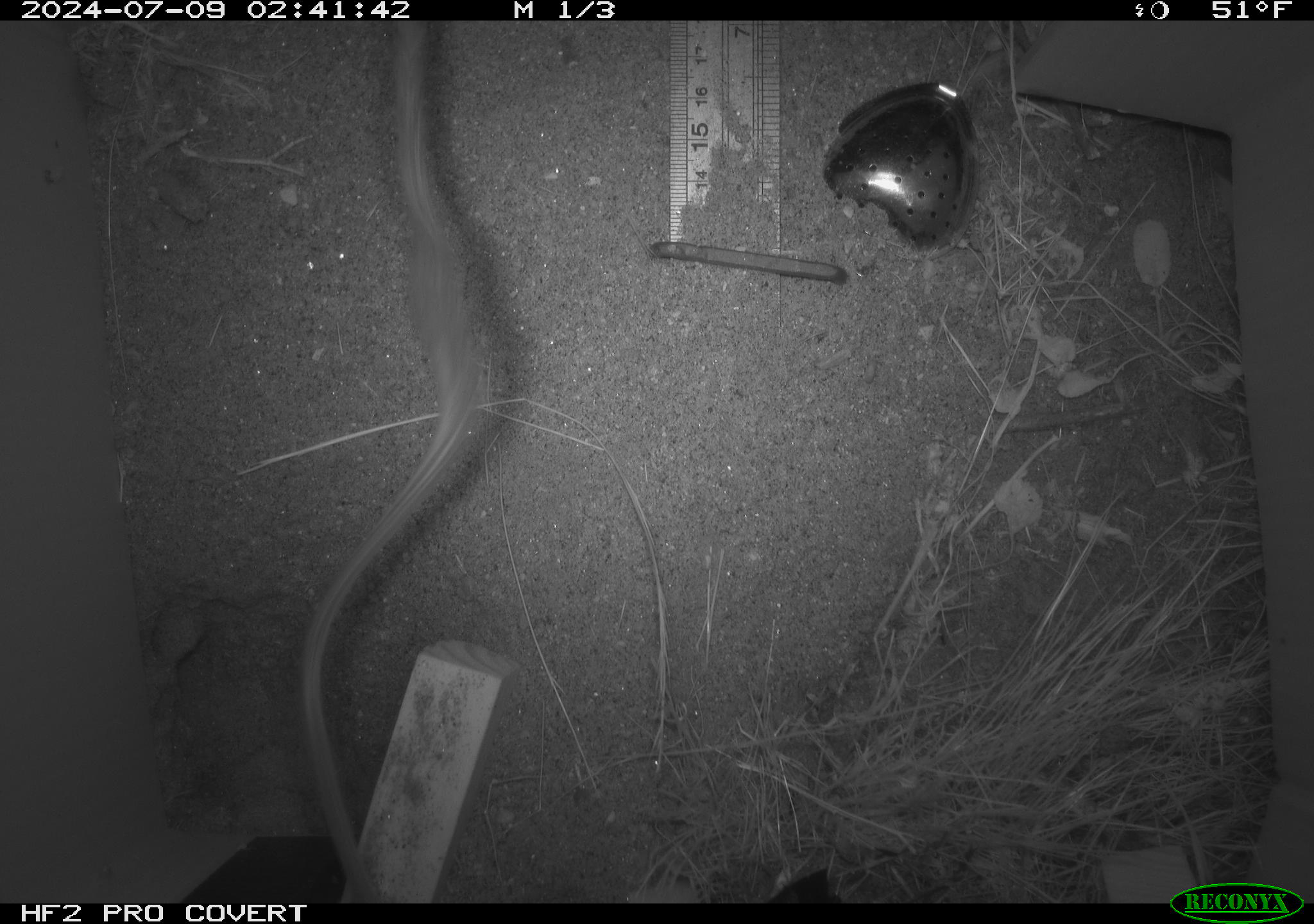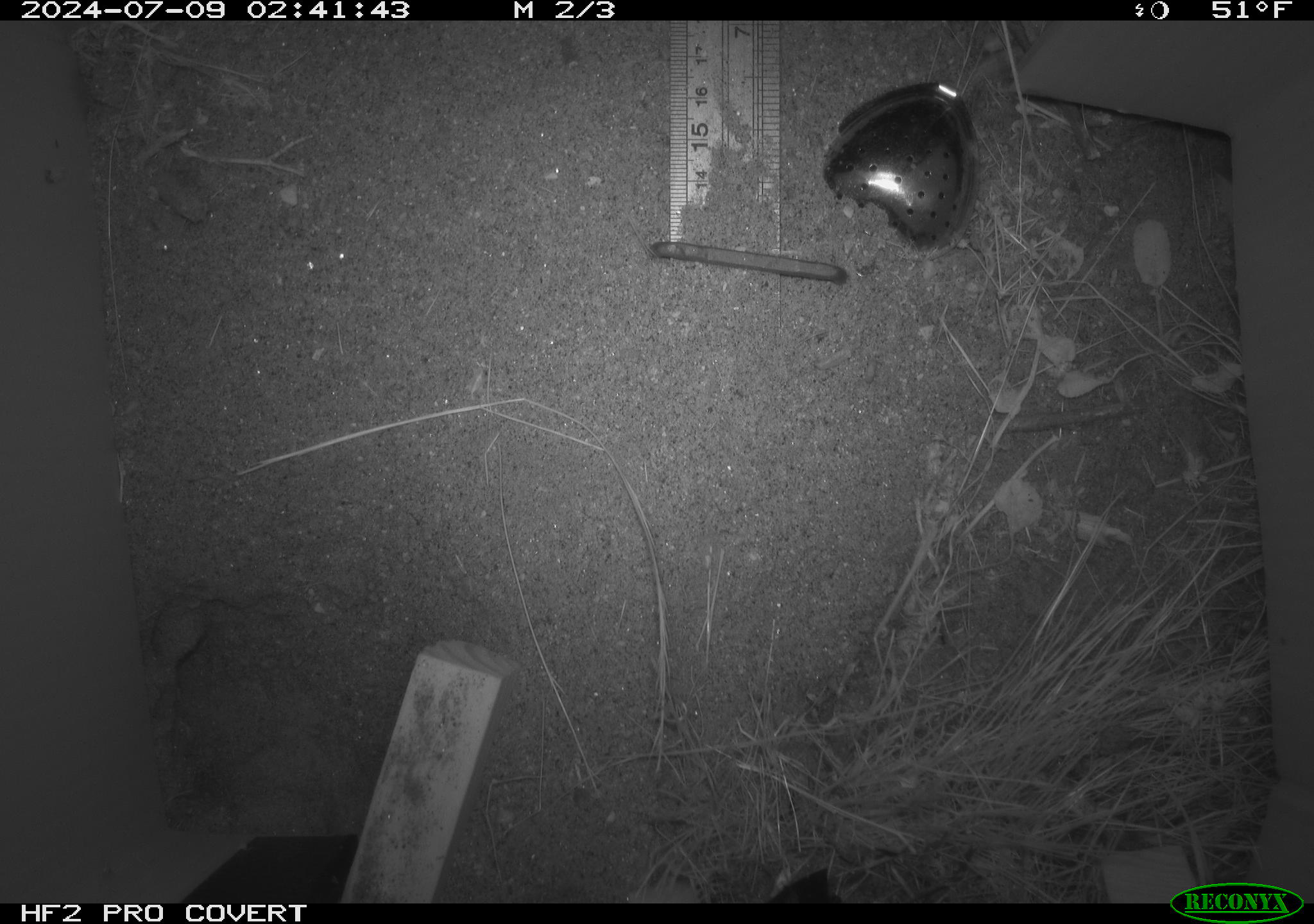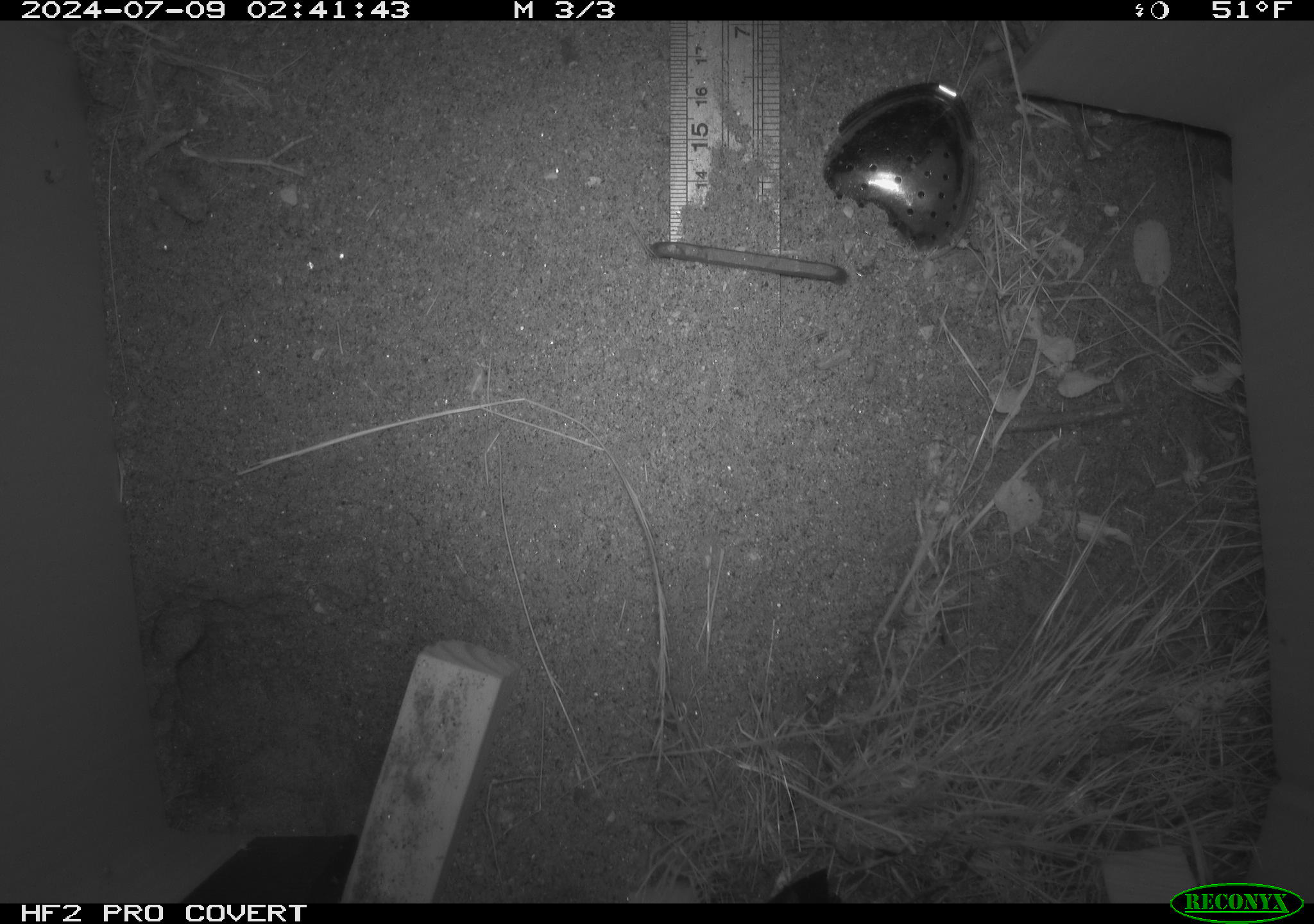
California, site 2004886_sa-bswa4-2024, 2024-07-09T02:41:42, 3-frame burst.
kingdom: Animalia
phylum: Chordata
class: Mammalia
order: Rodentia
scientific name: Rodentia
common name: rodent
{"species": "rodent (Rodentia)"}